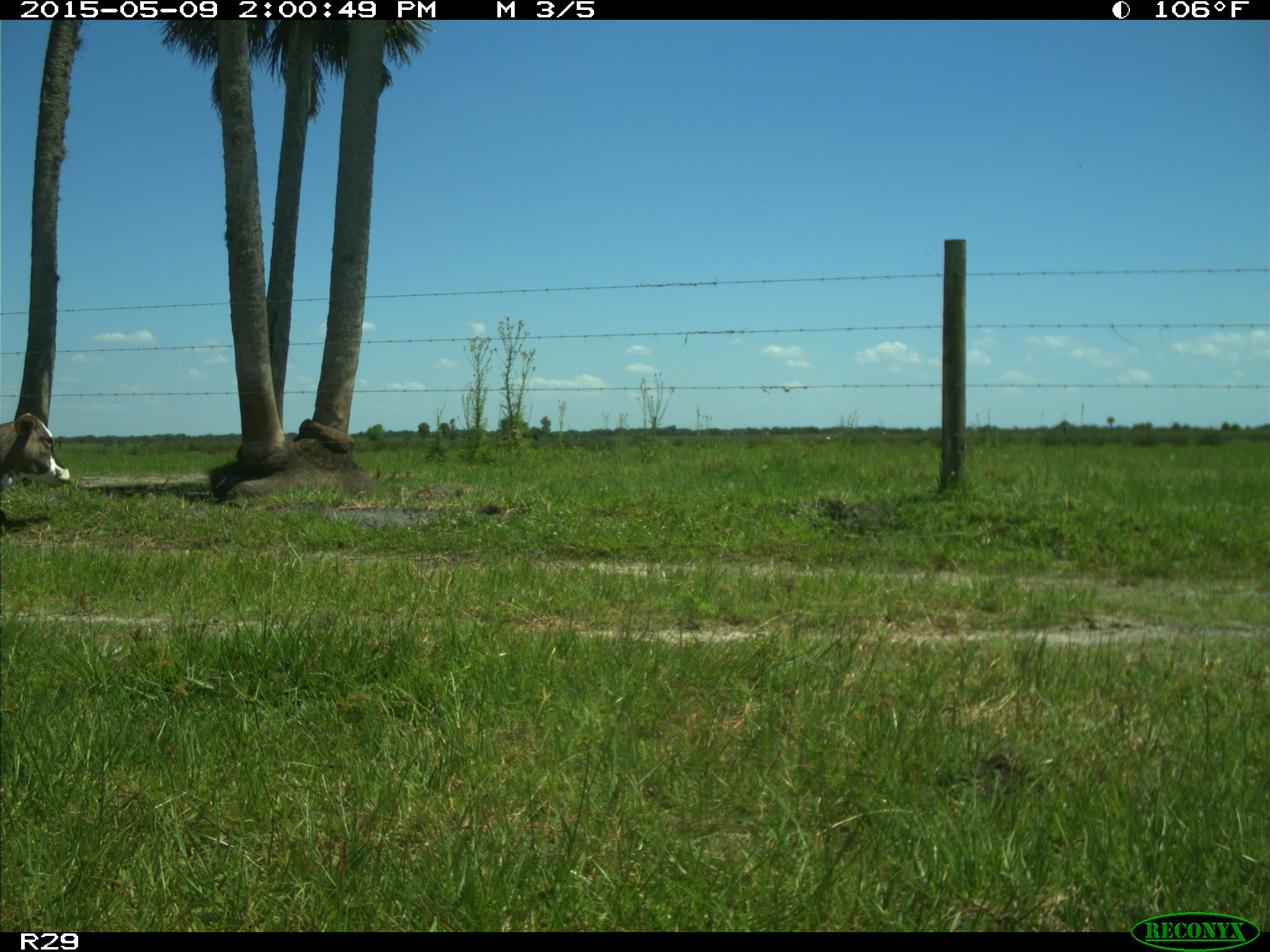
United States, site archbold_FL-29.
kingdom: Animalia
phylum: Chordata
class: Mammalia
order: Artiodactyla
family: Bovidae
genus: Bos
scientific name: Bos taurus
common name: domestic cow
Bos taurus (domestic cow).